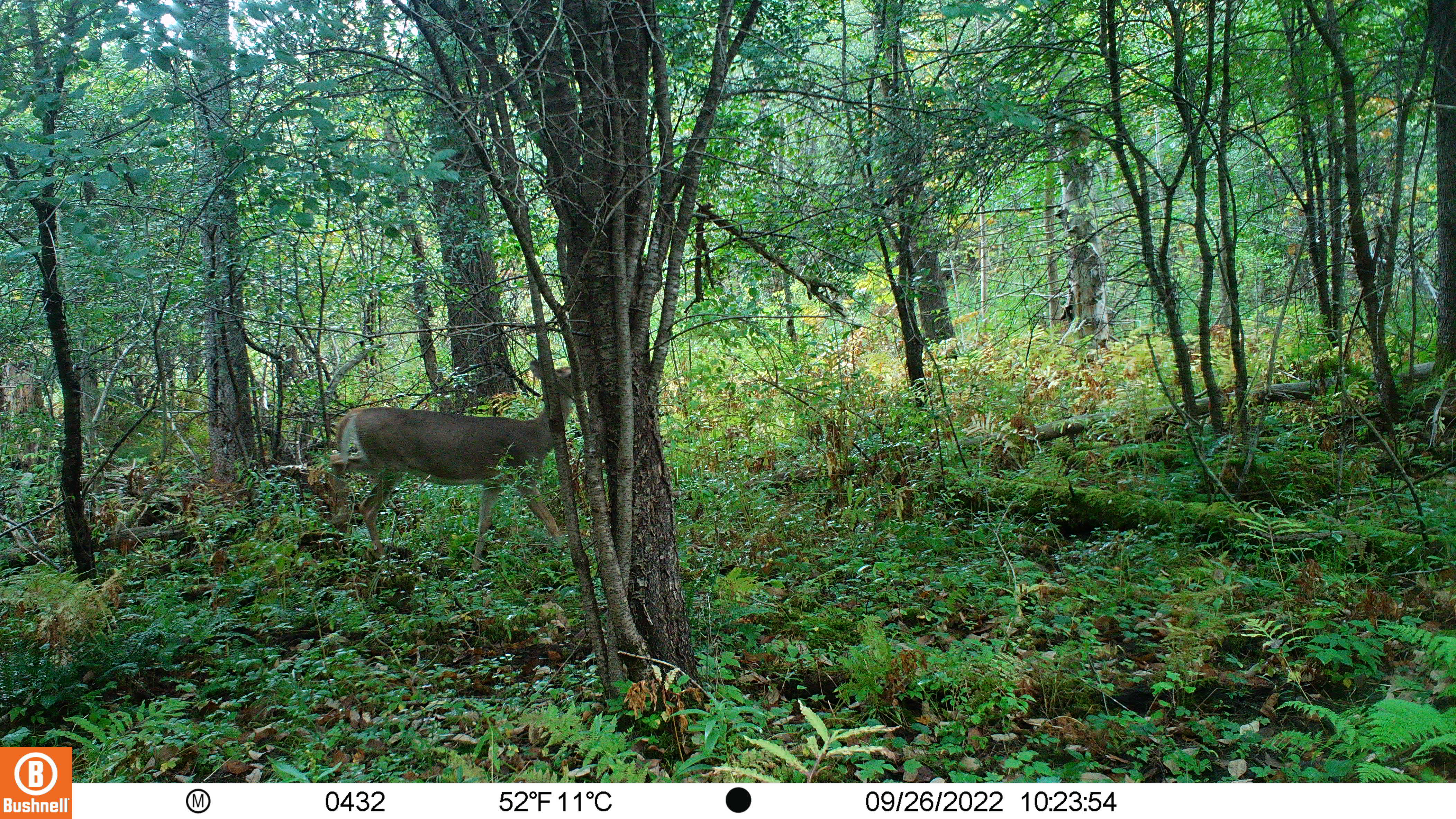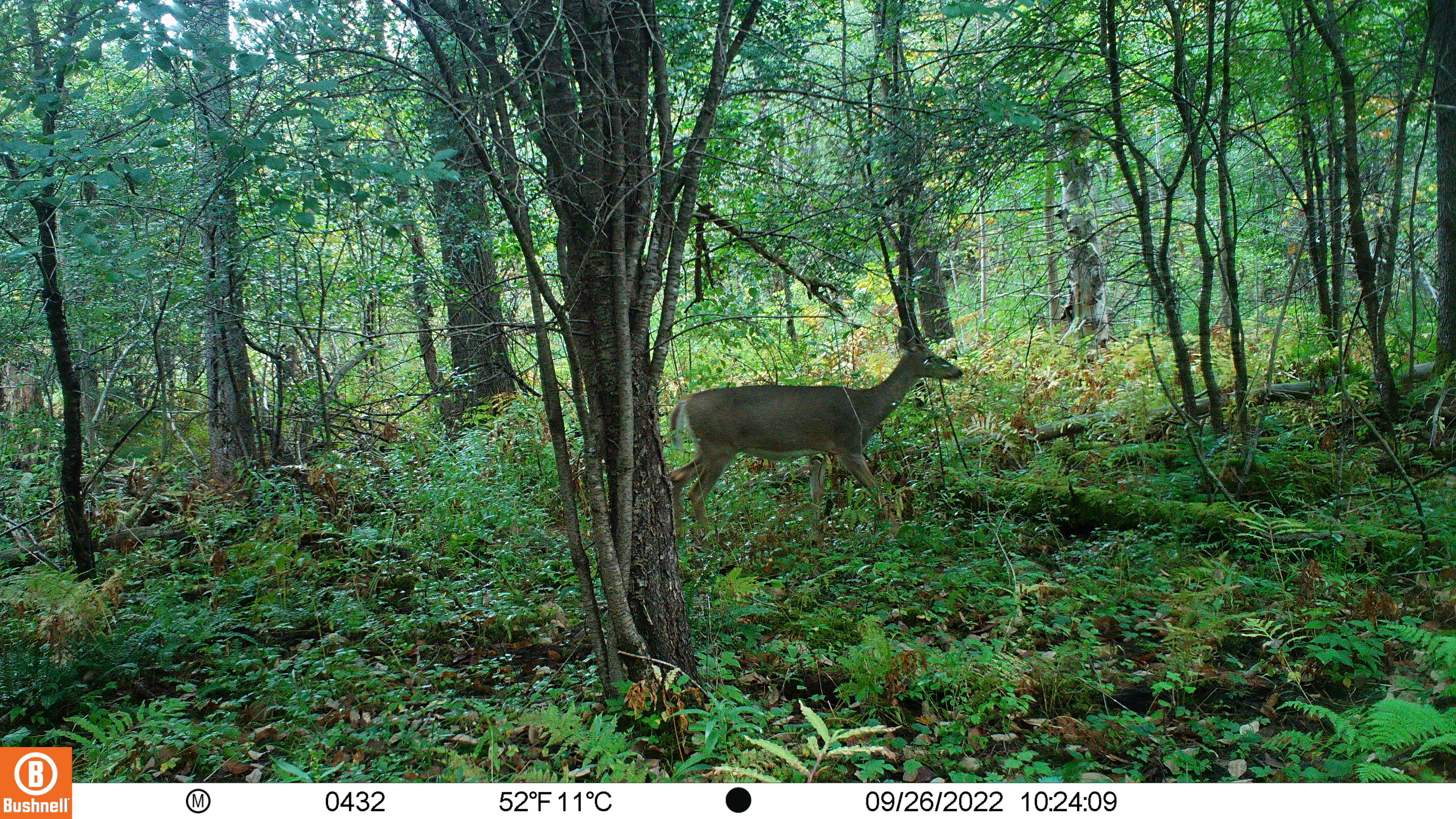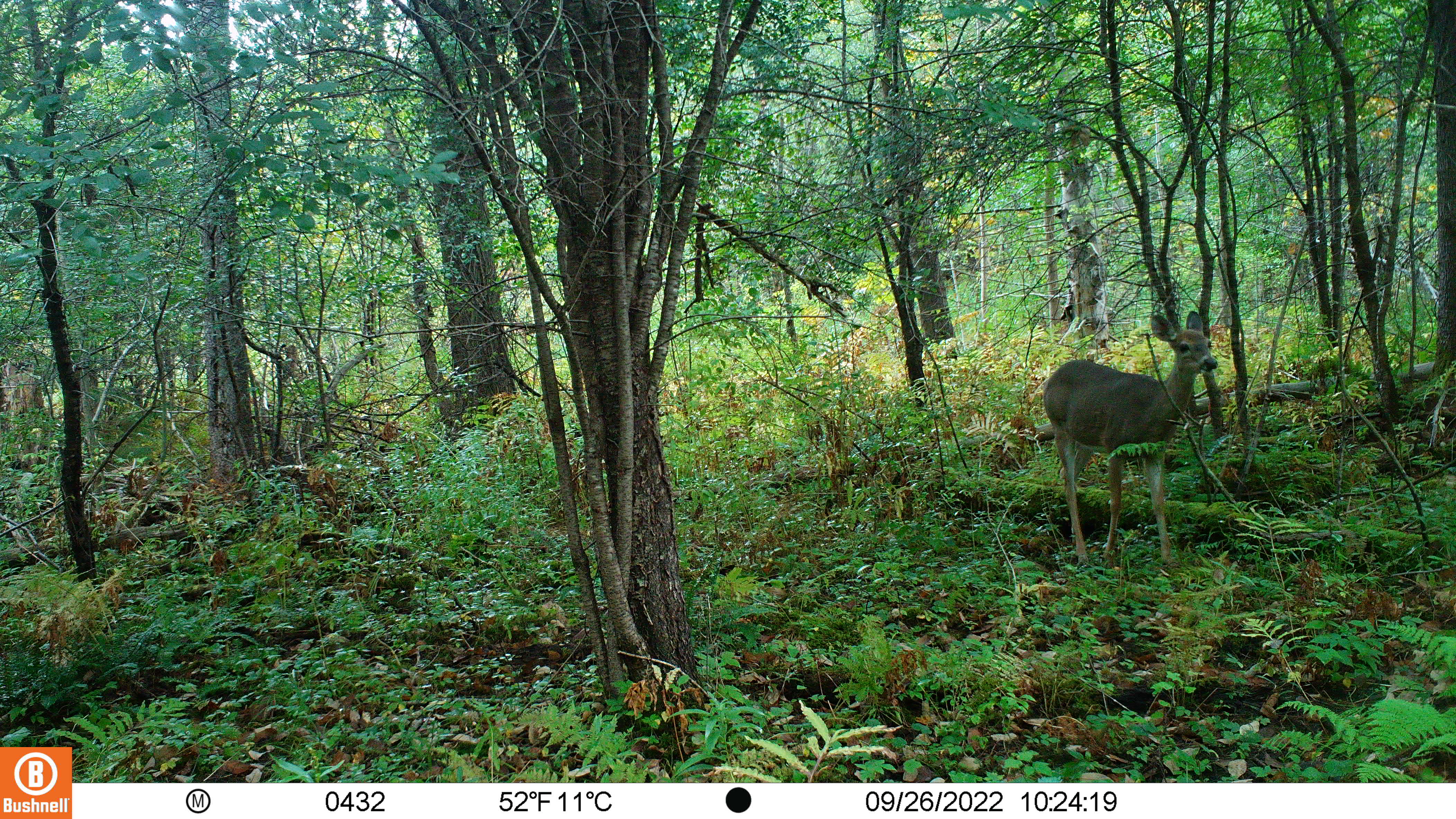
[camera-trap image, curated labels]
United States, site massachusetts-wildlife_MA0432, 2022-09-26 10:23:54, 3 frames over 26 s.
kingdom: Animalia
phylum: Chordata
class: Mammalia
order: Artiodactyla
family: Cervidae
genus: Odocoileus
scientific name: Odocoileus virginianus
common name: white-tailed deer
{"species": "white-tailed deer (Odocoileus virginianus)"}